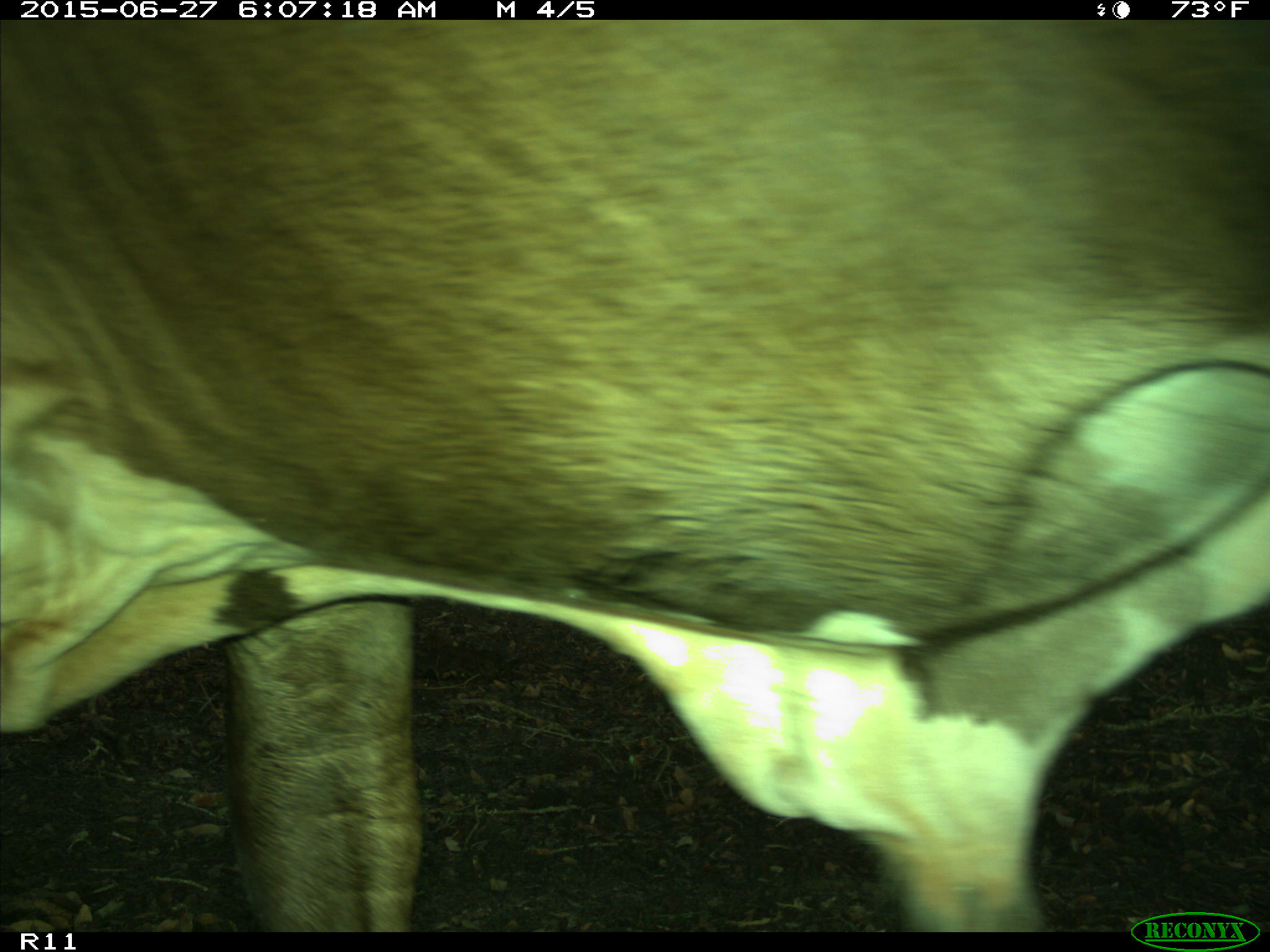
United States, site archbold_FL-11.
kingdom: Animalia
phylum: Chordata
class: Mammalia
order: Artiodactyla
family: Bovidae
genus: Bos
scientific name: Bos taurus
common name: domestic cow